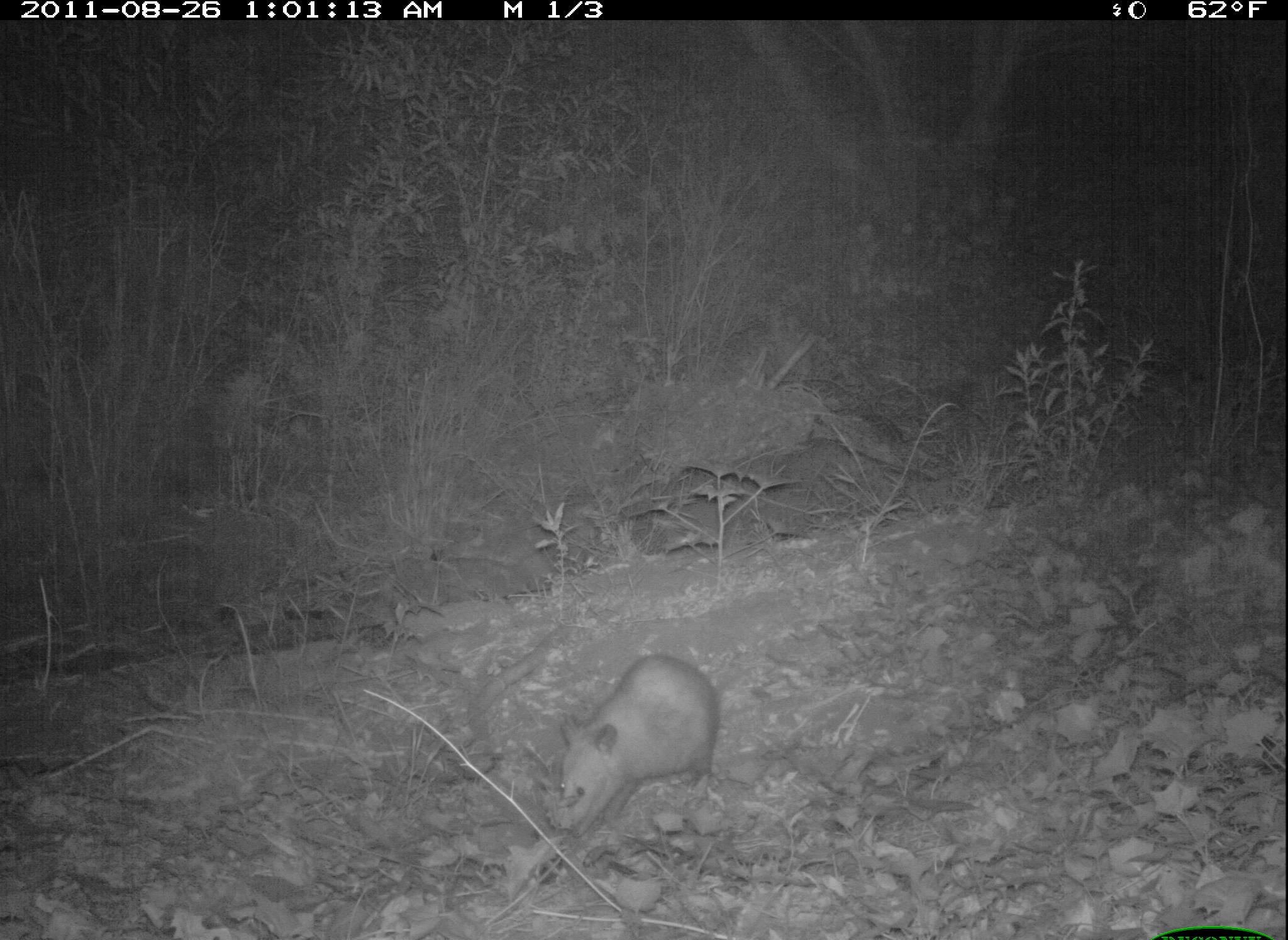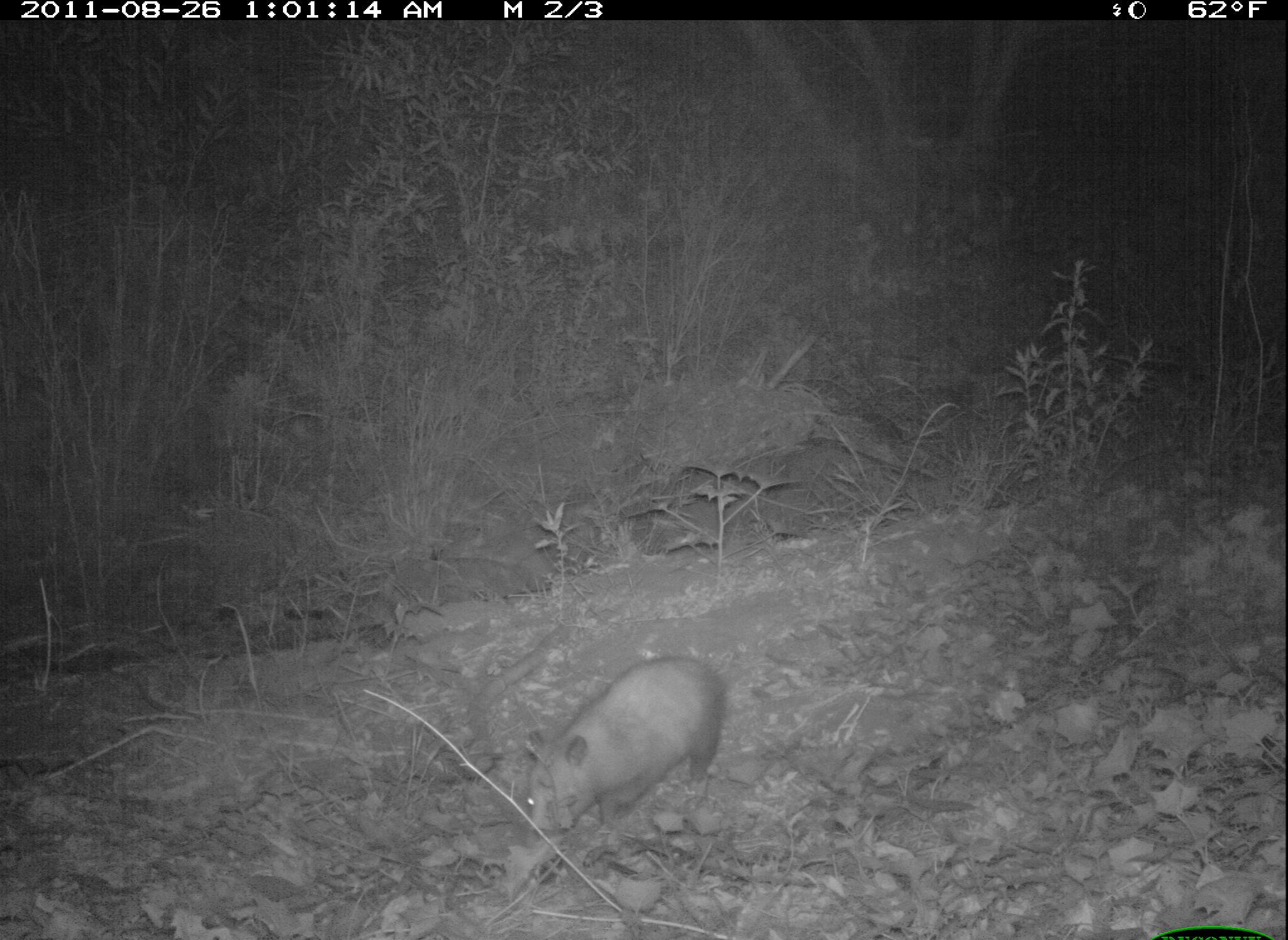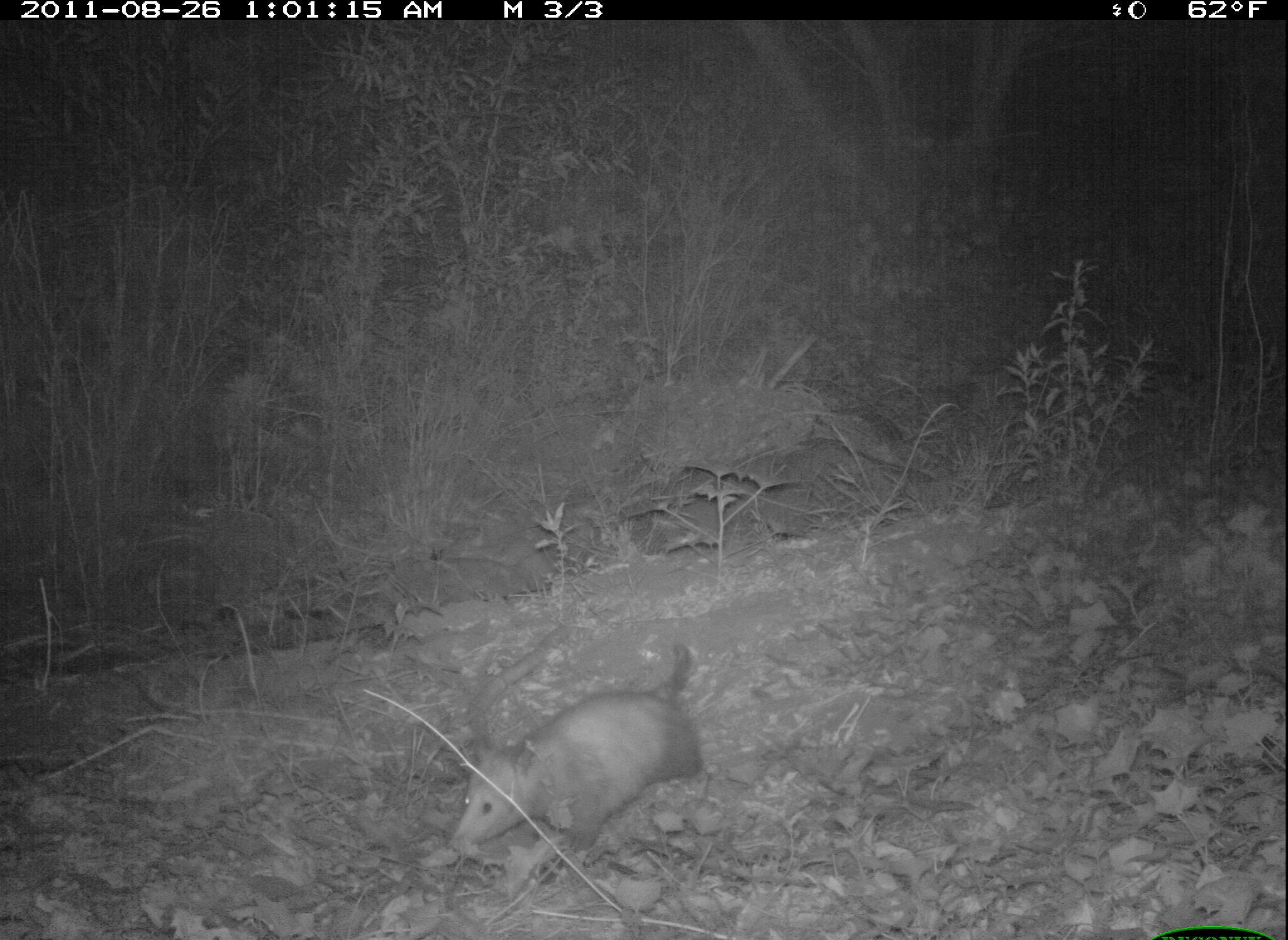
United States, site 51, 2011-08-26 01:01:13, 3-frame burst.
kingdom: Animalia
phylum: Chordata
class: Mammalia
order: Didelphimorphia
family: Didelphidae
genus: Didelphis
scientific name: Didelphis virginiana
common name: virginia opossum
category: opossum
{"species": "opossum (virginia opossum) (Didelphis virginiana)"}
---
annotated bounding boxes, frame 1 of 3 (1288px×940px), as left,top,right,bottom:
opossum: 538,656,742,852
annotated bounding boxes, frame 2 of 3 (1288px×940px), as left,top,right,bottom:
opossum: 517,651,736,857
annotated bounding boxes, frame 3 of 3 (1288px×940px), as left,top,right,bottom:
opossum: 444,638,741,868